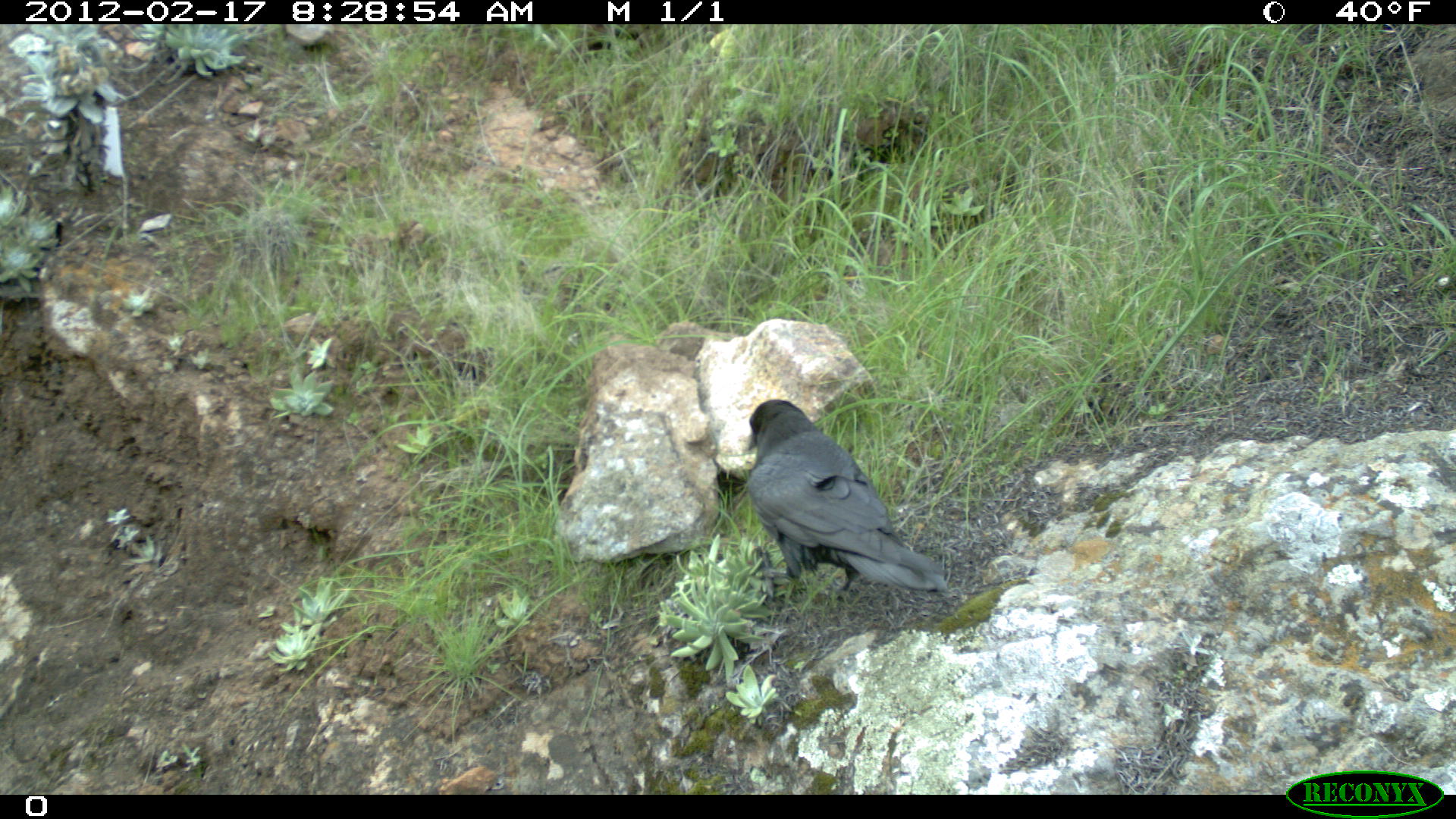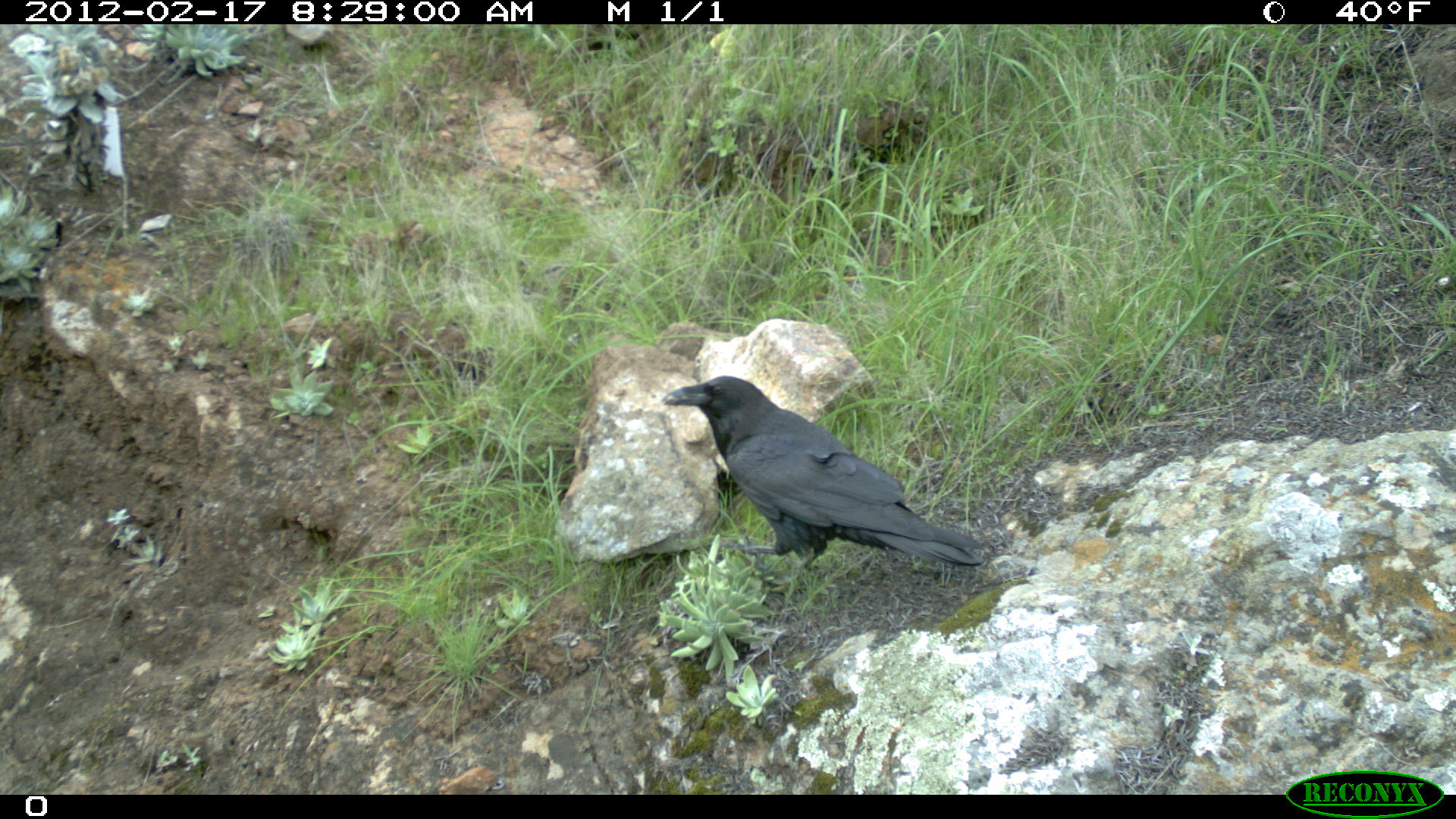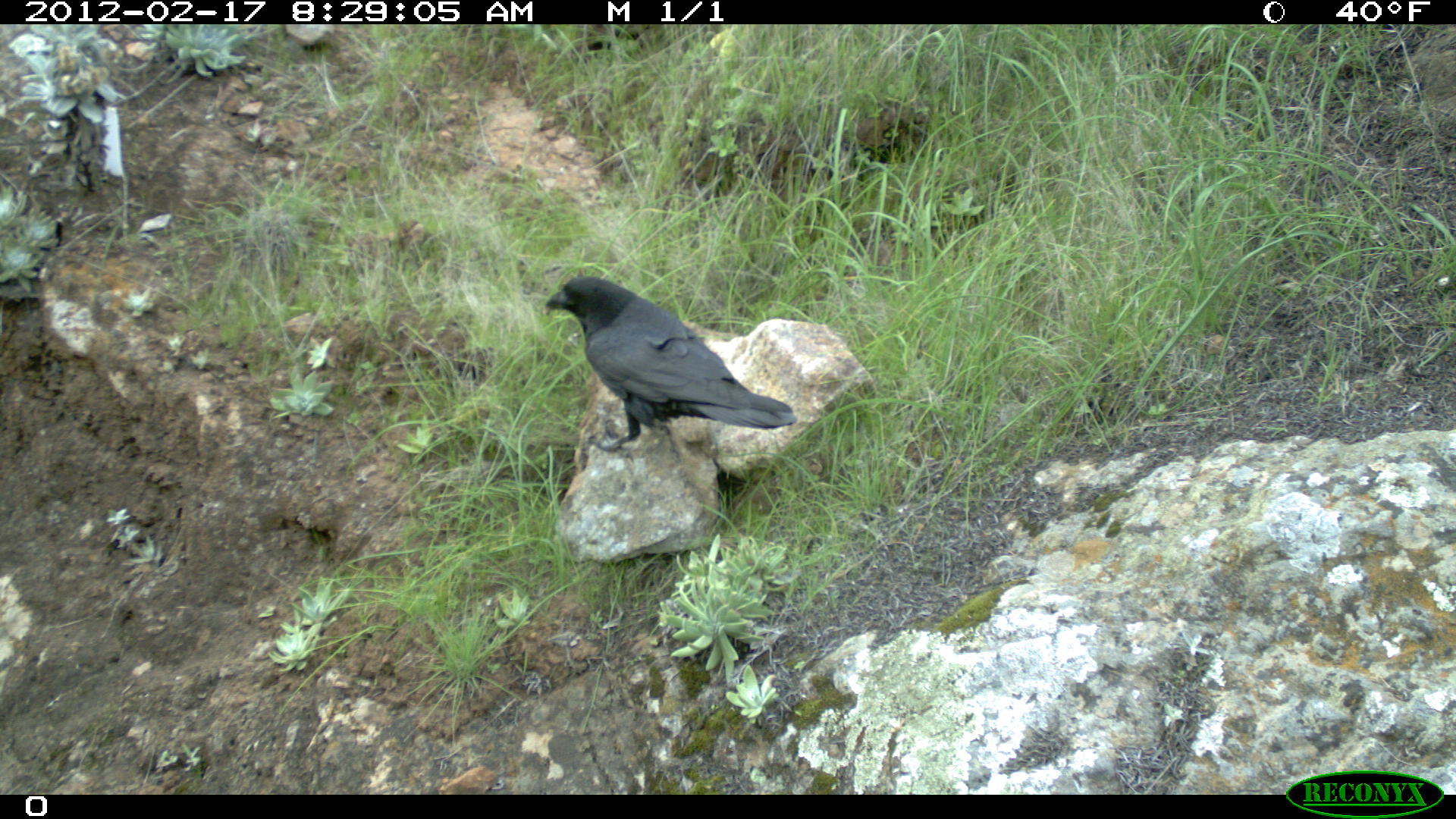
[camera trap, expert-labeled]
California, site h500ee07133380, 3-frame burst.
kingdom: Animalia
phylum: Chordata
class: Aves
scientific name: Aves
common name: bird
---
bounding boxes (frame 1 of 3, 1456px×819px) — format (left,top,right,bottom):
bird: (744,398,945,613)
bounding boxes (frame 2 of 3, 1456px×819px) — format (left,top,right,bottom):
bird: (659,375,984,582)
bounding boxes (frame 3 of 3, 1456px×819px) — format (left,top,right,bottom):
bird: (544,276,795,460)